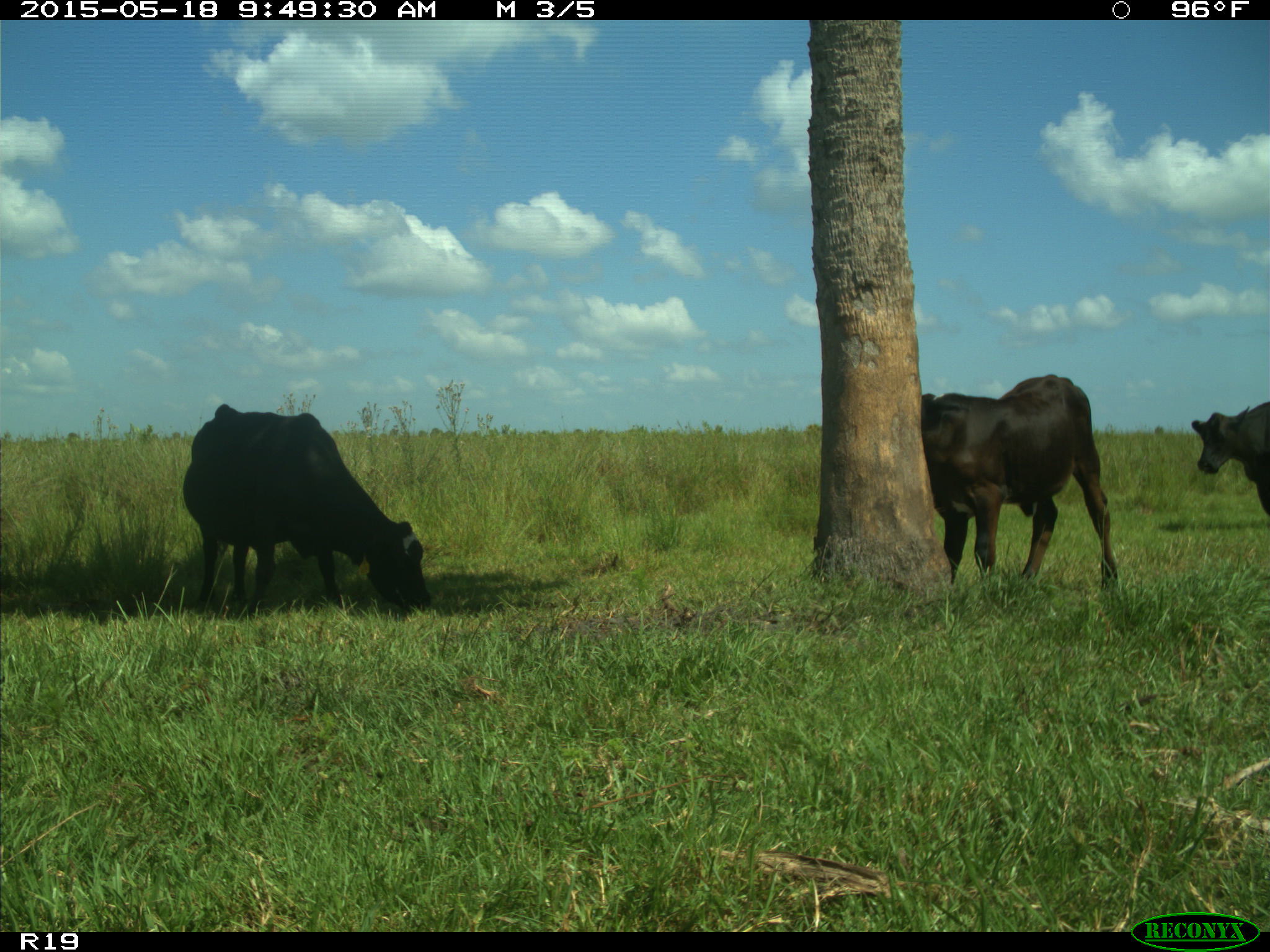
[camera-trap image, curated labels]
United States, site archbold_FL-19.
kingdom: Animalia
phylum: Chordata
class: Mammalia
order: Artiodactyla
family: Bovidae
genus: Bos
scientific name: Bos taurus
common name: domestic cow